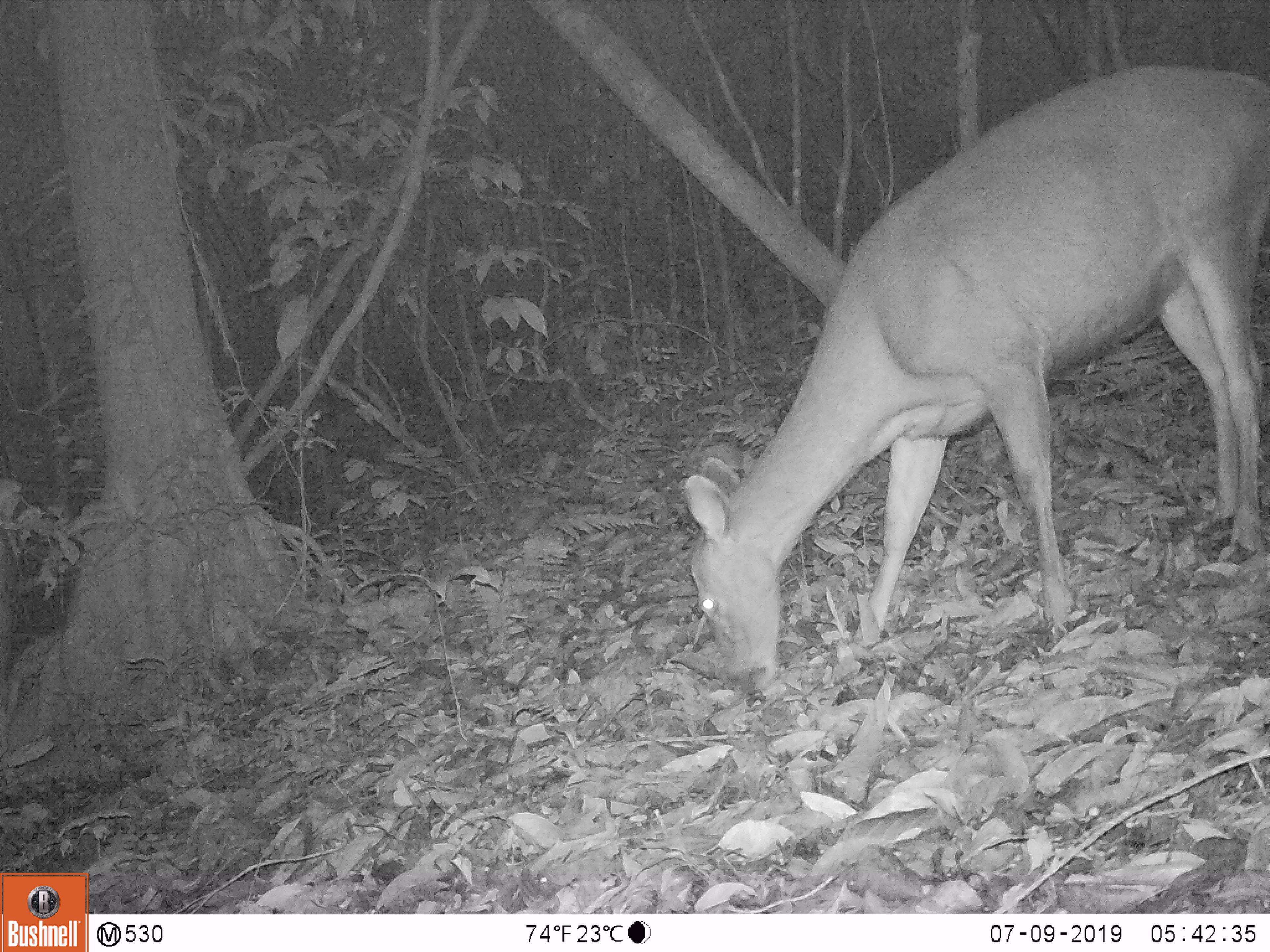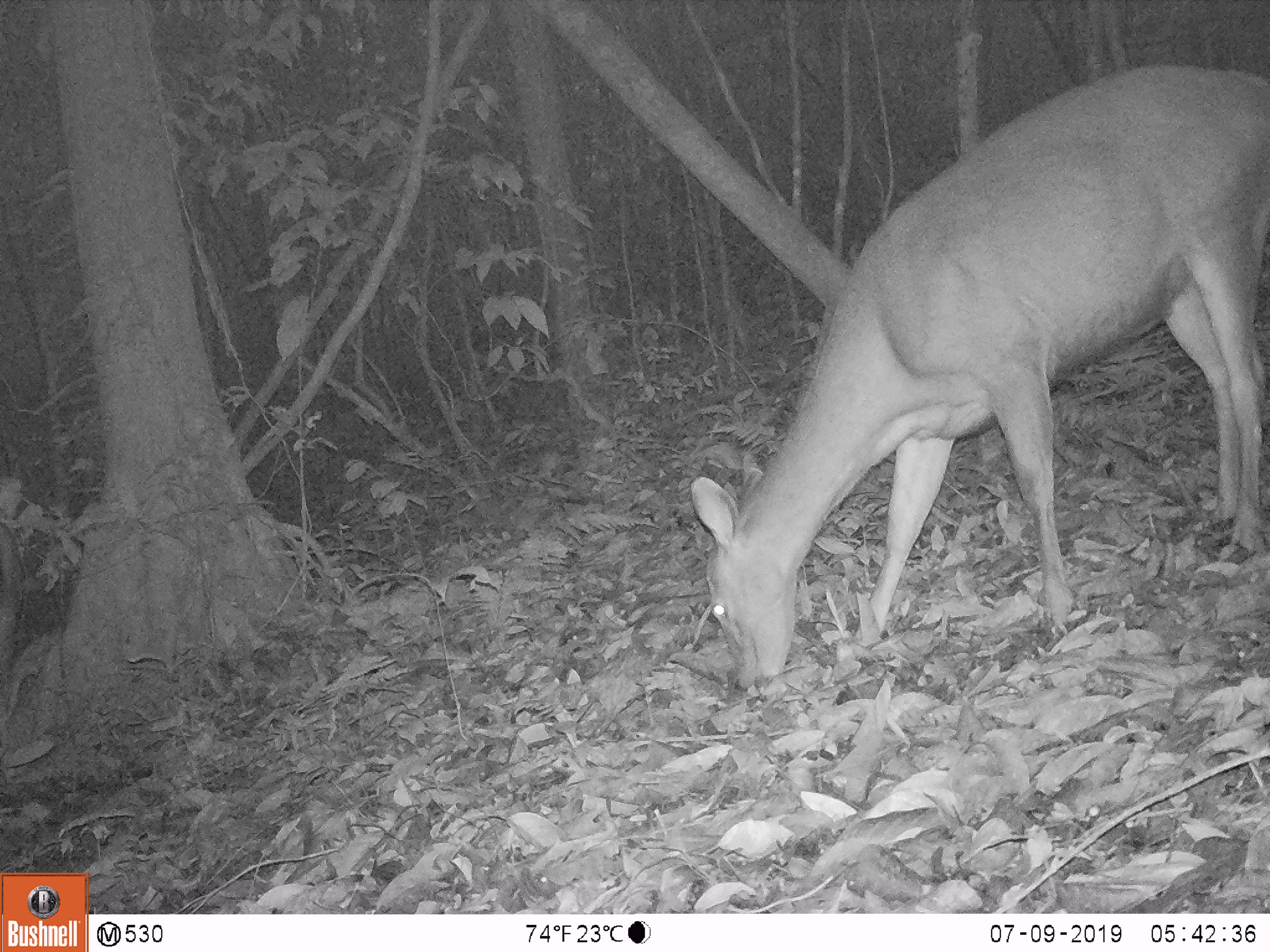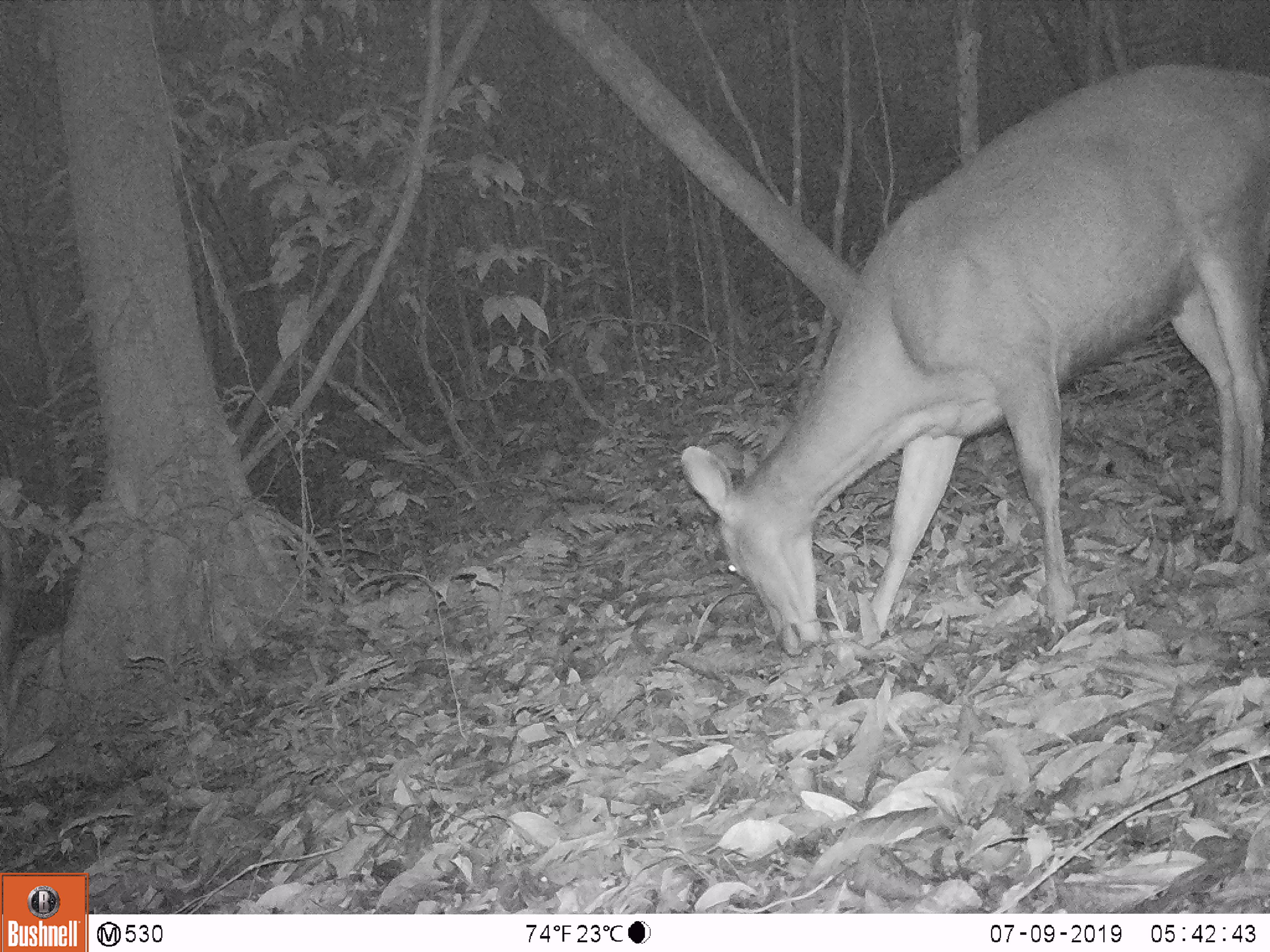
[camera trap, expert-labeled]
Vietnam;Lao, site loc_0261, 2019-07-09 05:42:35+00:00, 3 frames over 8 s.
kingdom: Animalia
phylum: Chordata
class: Mammalia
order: Artiodactyla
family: Cervidae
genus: Rusa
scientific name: Rusa unicolor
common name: sambar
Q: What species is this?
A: Sambar (Rusa unicolor).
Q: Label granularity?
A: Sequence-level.